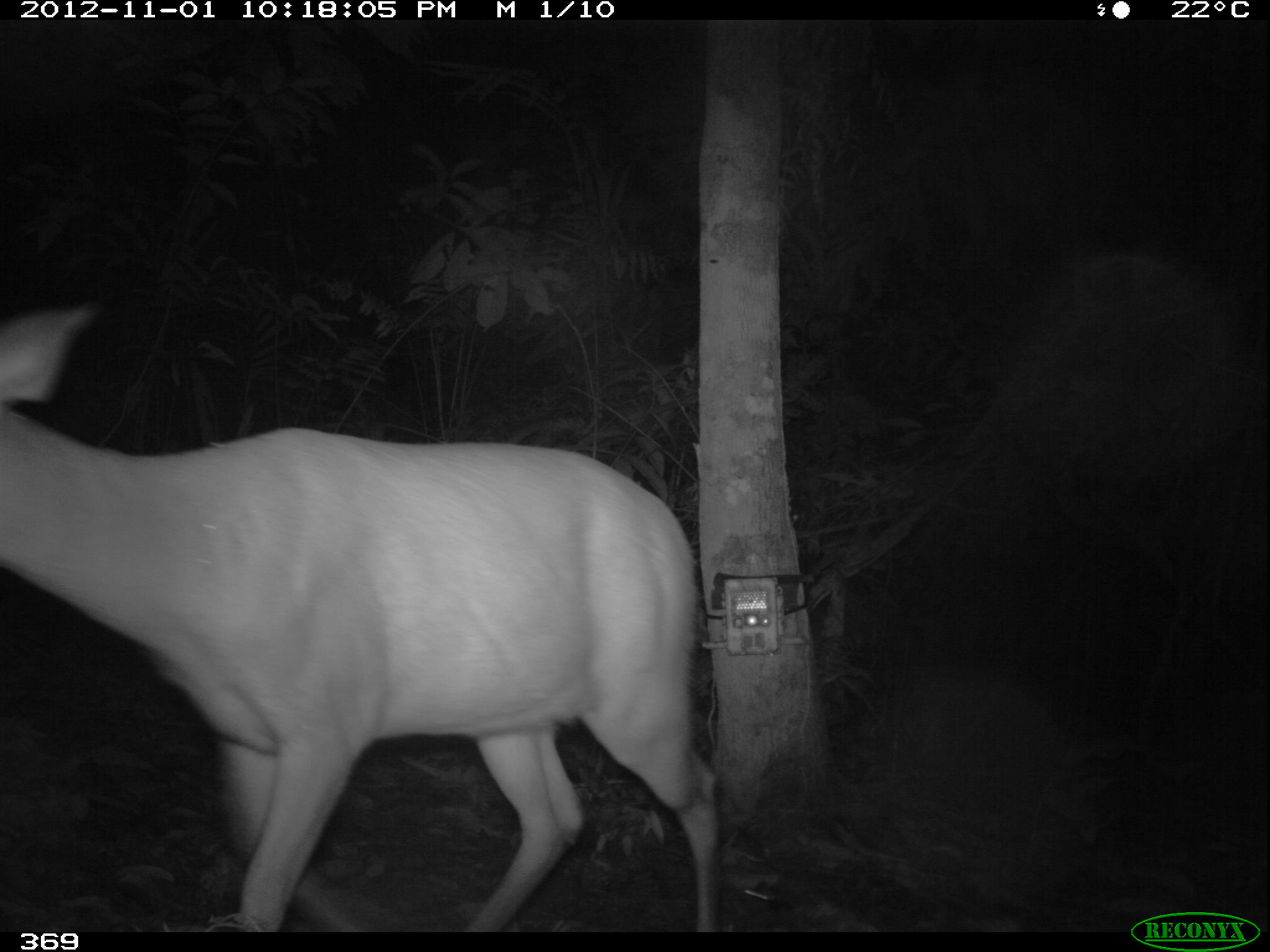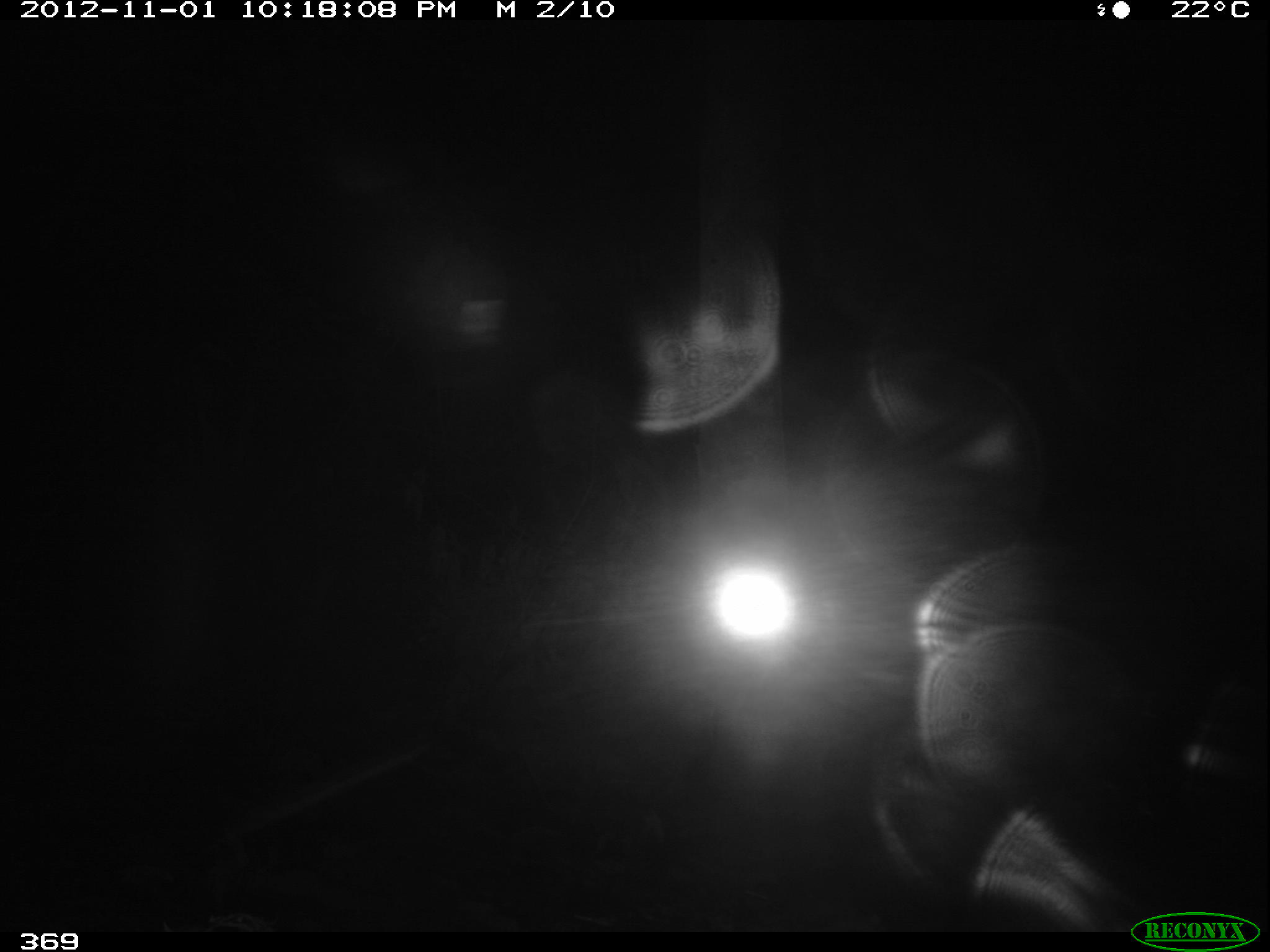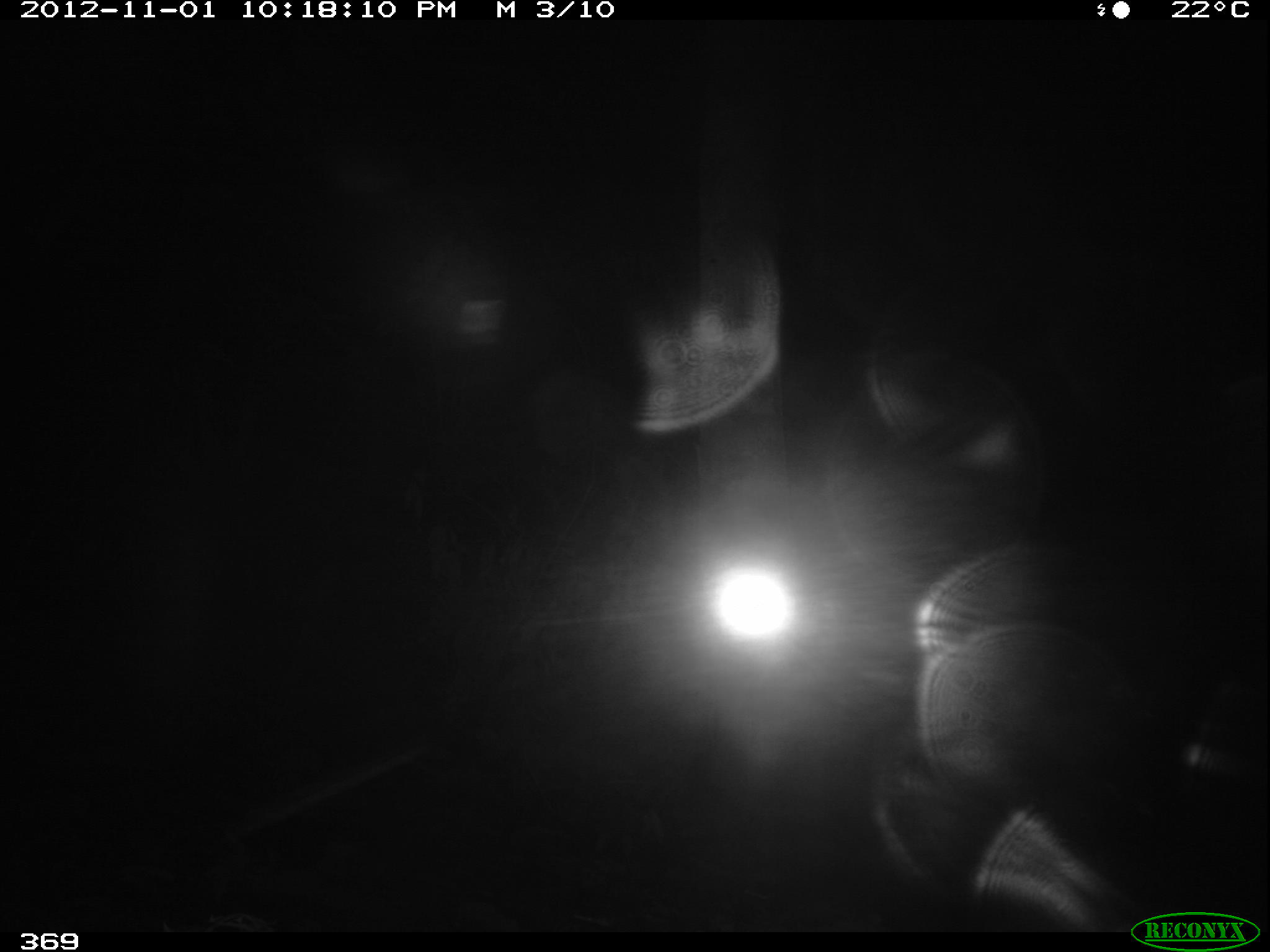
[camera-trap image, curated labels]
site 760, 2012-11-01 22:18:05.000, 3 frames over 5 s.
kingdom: Animalia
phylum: Chordata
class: Mammalia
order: Artiodactyla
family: Cervidae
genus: Mazama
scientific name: Mazama americana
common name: red brocket